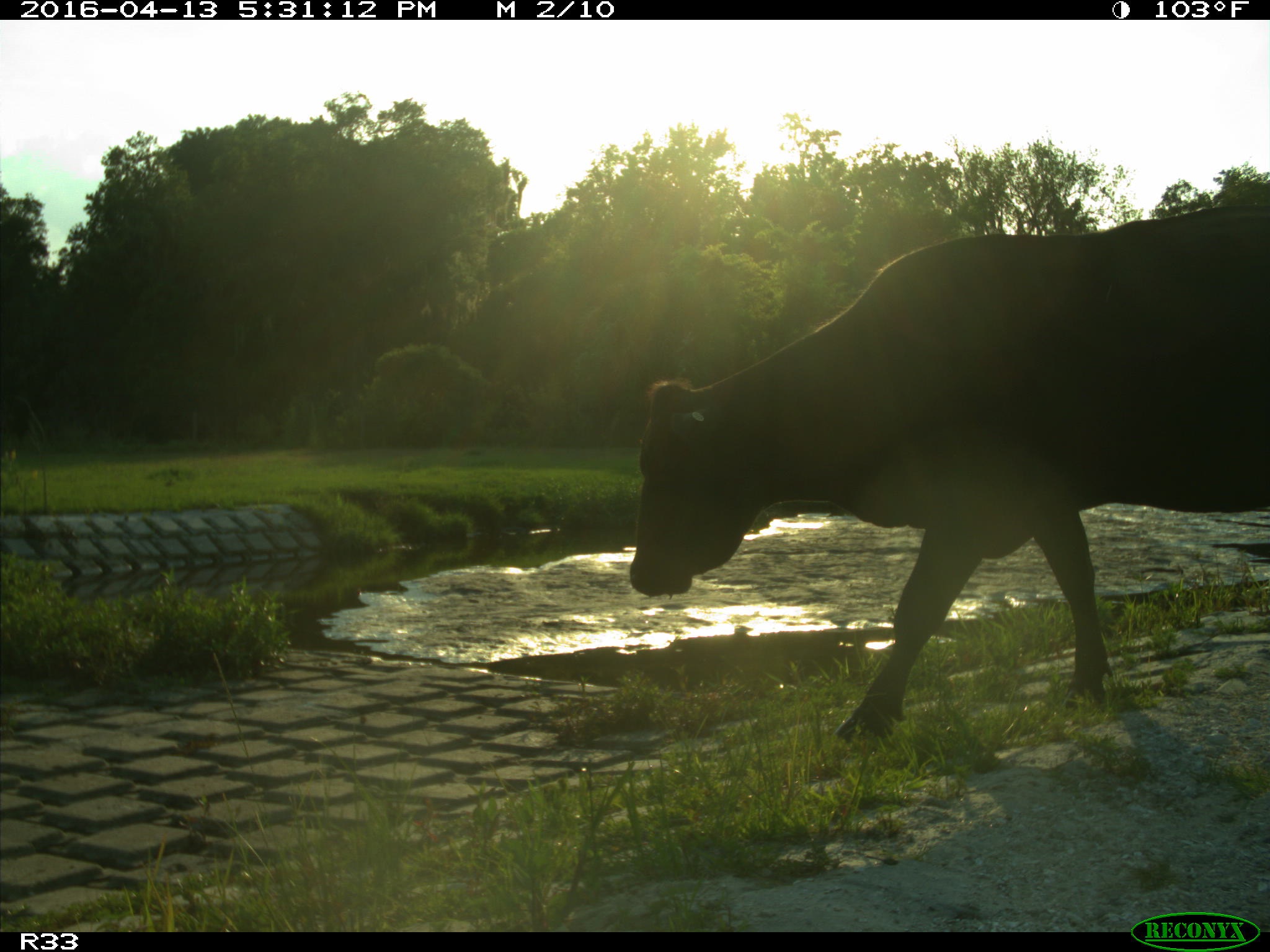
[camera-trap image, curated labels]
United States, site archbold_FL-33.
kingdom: Animalia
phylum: Chordata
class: Mammalia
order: Artiodactyla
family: Bovidae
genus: Bos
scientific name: Bos taurus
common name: domestic cow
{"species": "Bos taurus (domestic cow)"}